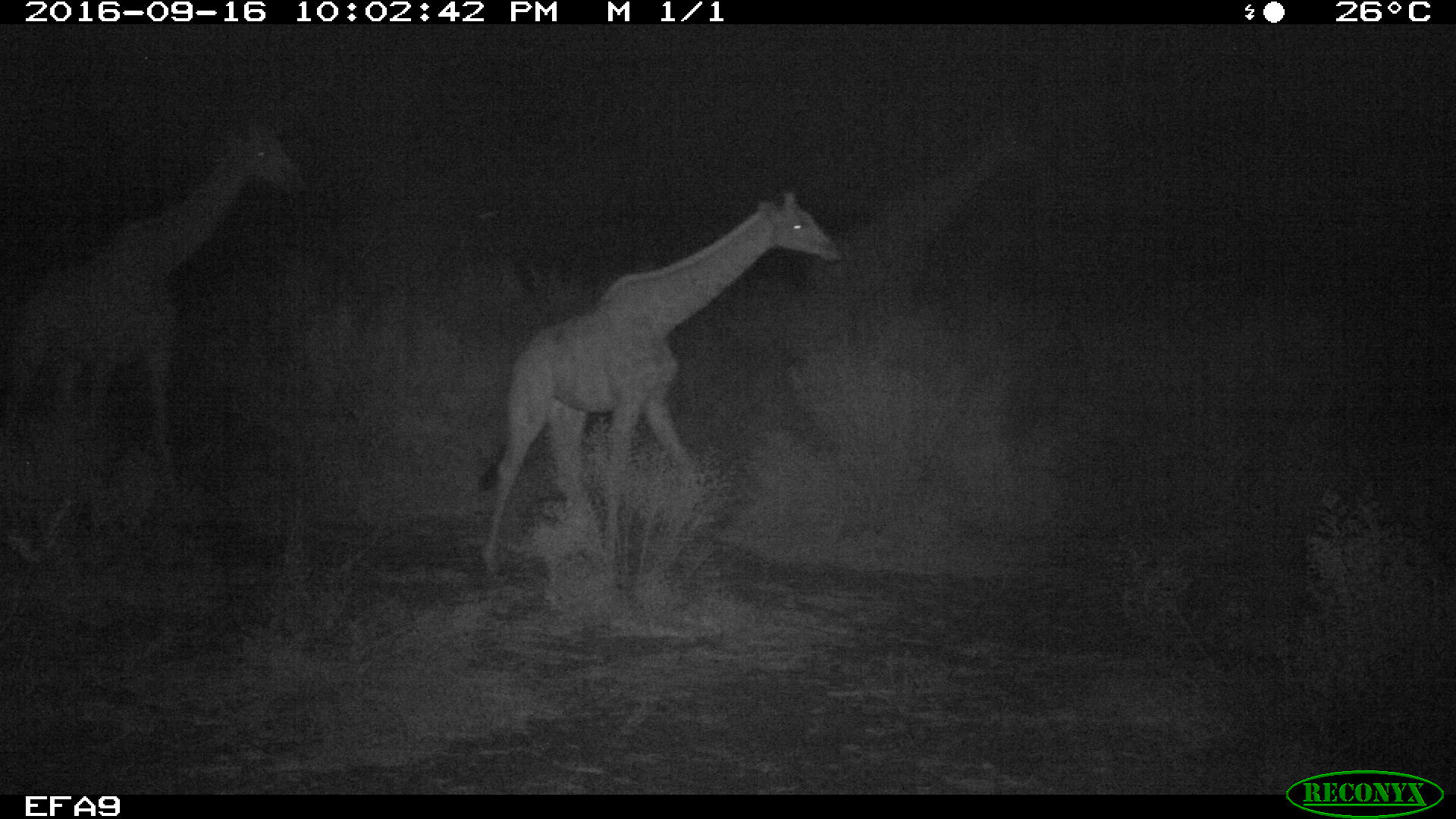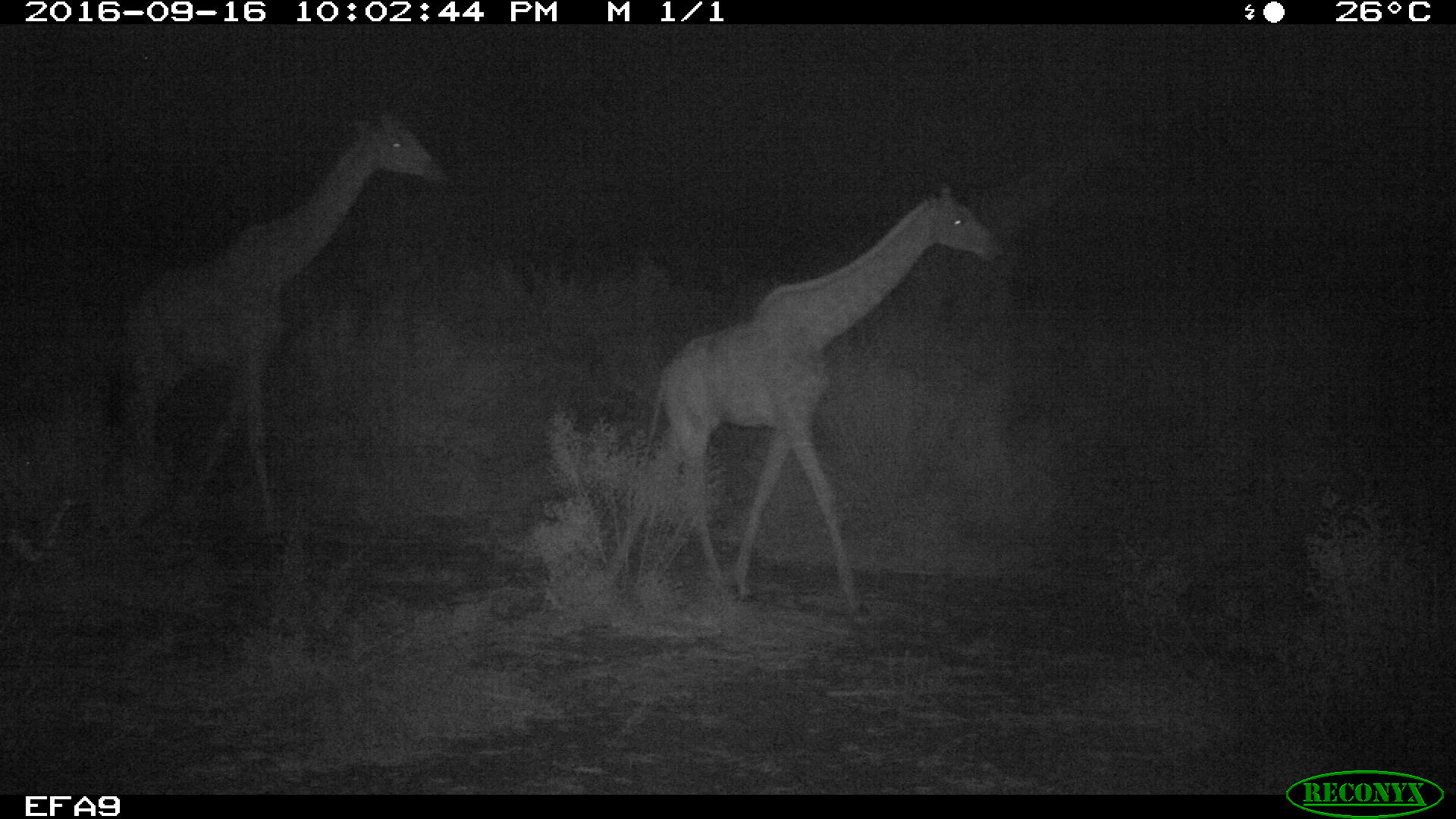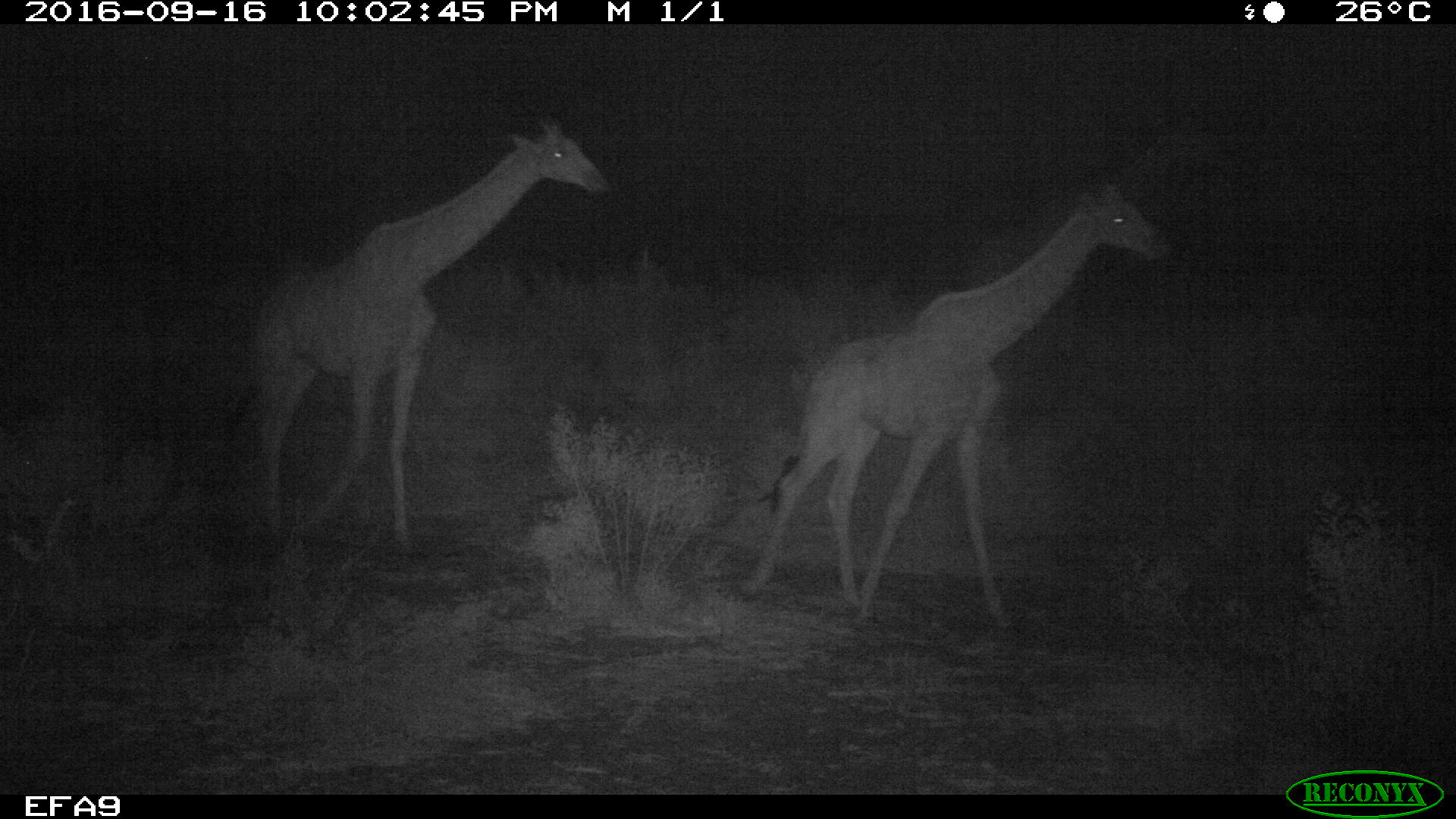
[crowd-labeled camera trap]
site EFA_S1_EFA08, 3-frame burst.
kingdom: Animalia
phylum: Chordata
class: Mammalia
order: Artiodactyla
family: Giraffidae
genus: Giraffa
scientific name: Giraffa camelopardalis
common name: giraffe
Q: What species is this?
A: Giraffe (Giraffa camelopardalis).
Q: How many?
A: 2.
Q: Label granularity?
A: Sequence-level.